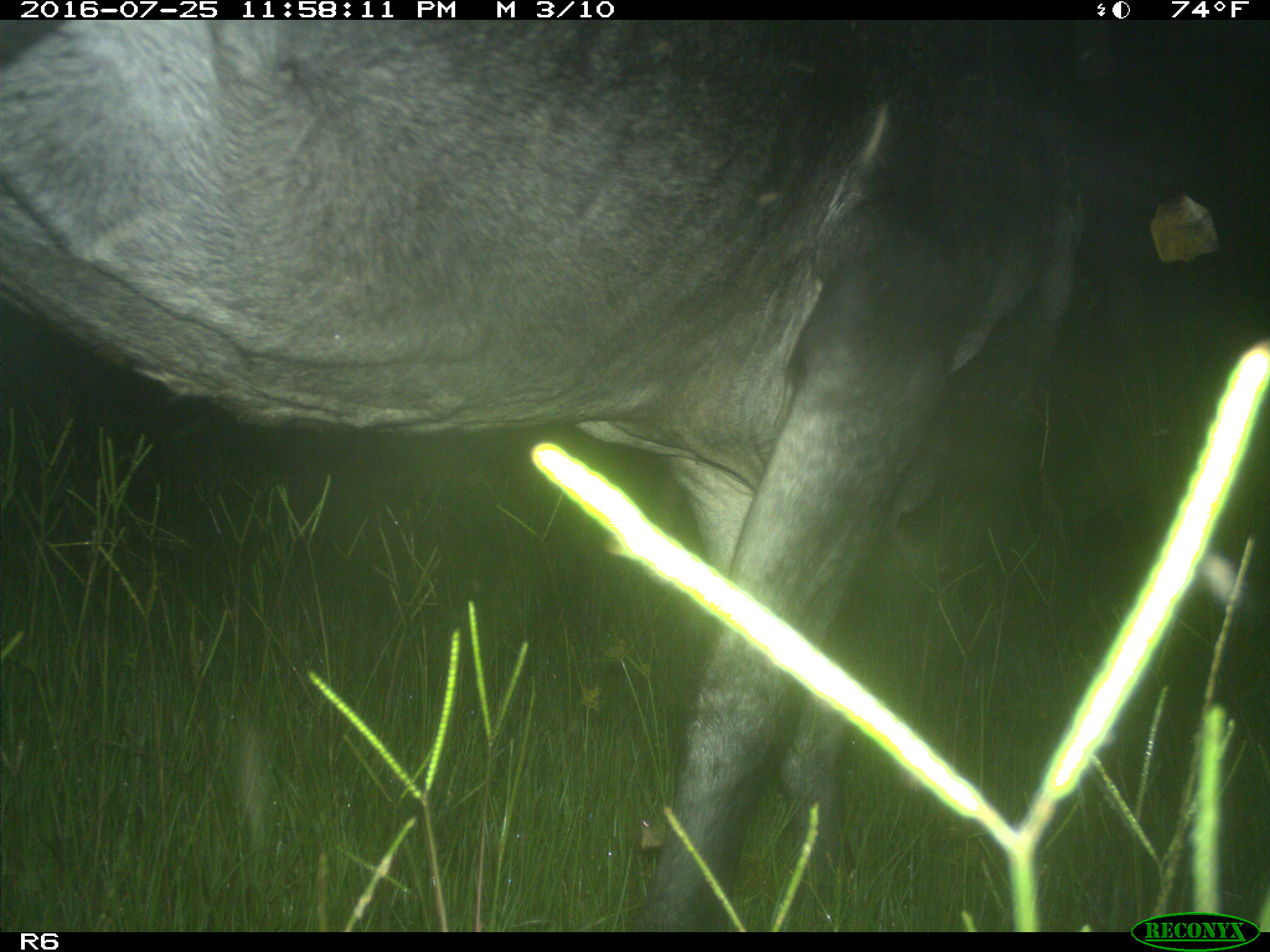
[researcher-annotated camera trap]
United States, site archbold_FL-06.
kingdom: Animalia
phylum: Chordata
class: Mammalia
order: Artiodactyla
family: Bovidae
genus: Bos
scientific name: Bos taurus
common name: domestic cow